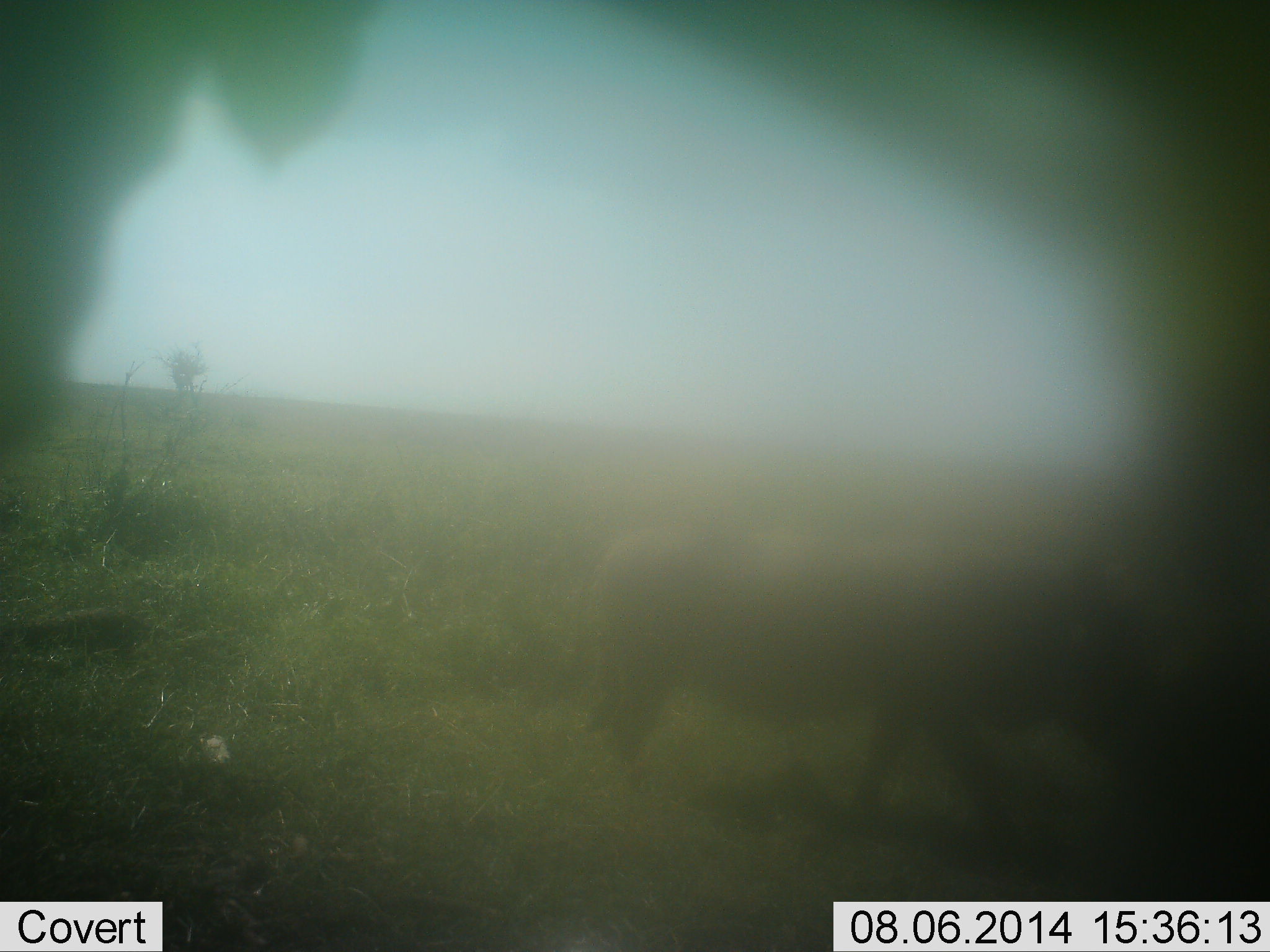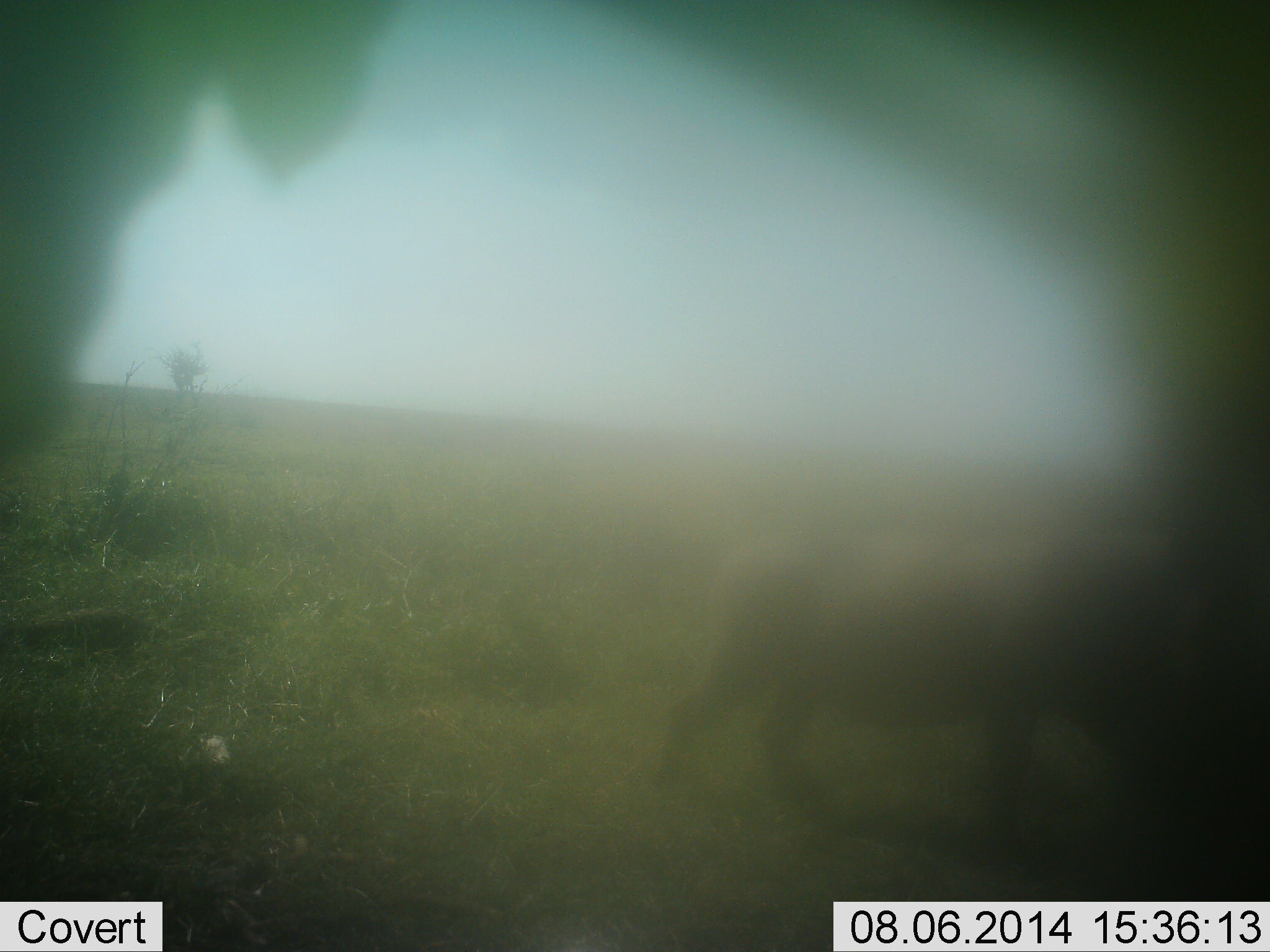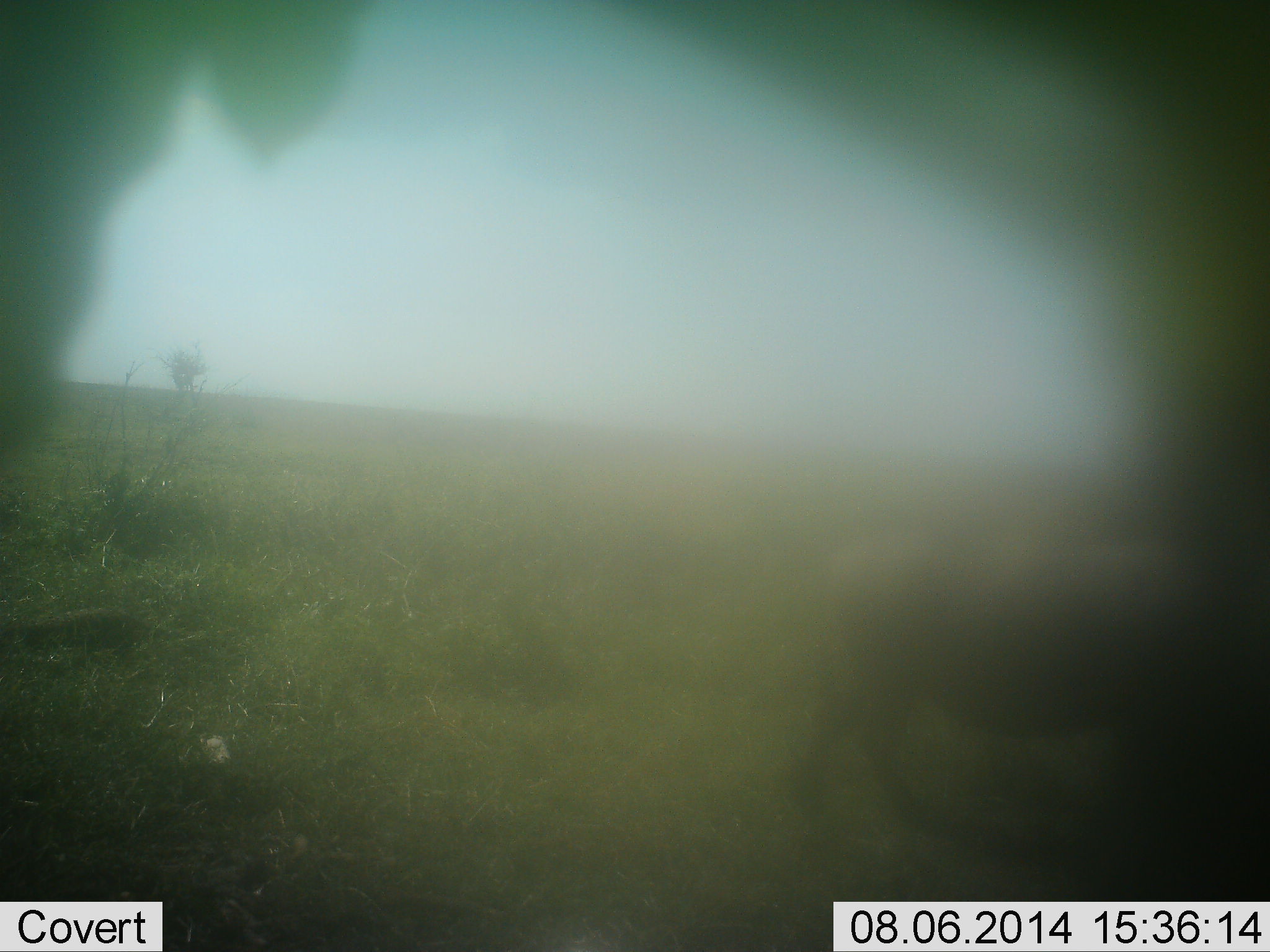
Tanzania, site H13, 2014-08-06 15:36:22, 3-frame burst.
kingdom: Animalia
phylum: Chordata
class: Mammalia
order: Artiodactyla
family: Suidae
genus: Phacochoerus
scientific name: Phacochoerus africanus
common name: warthog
Warthog (Phacochoerus africanus), count 1. Behavior (volunteer vote fractions): standing 10%, resting 0%, moving 100%, interacting 0%. Young present (vote fraction): 0%. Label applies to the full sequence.